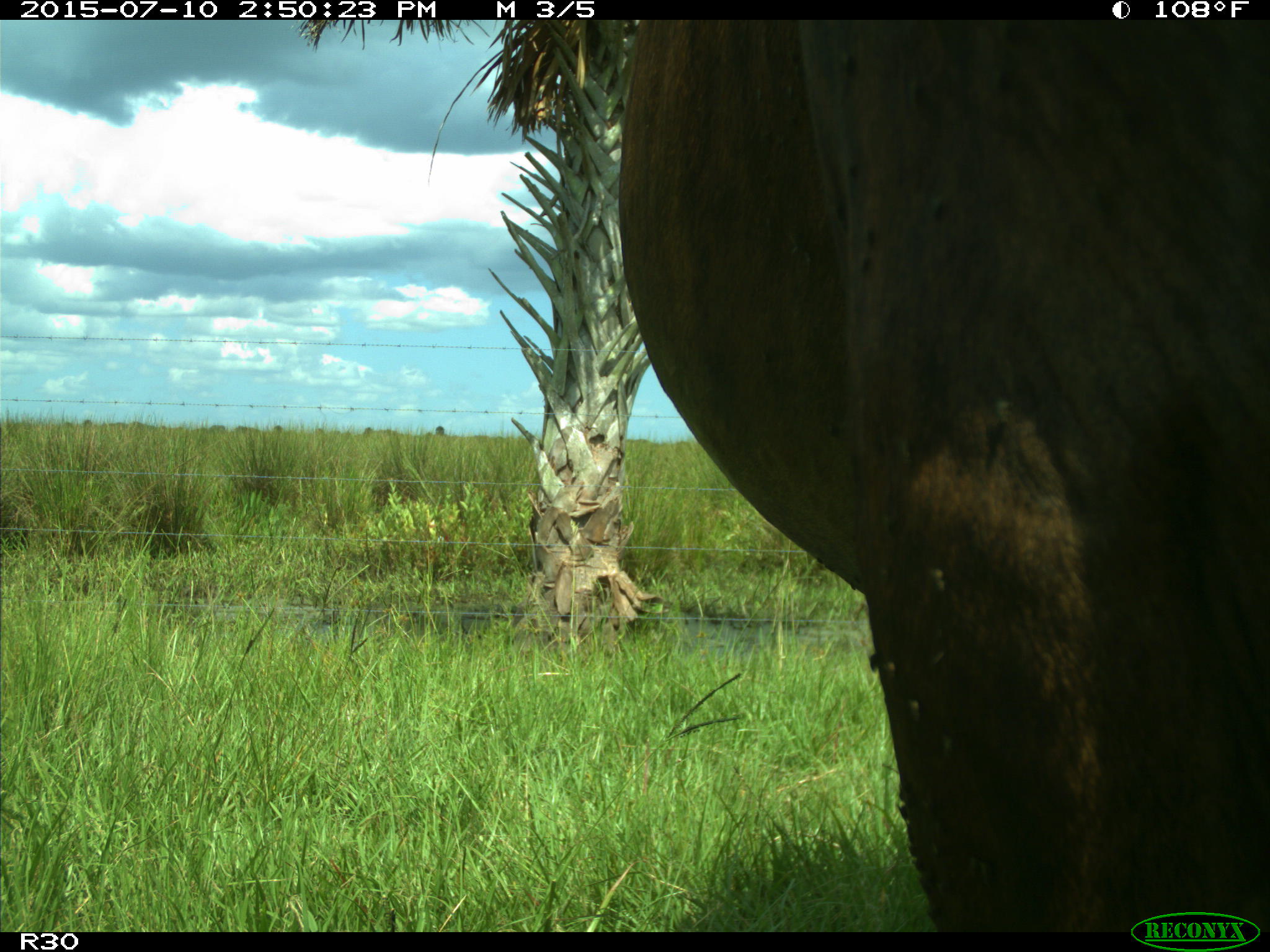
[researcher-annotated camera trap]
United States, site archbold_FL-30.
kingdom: Animalia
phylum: Chordata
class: Mammalia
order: Artiodactyla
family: Bovidae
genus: Bos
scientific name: Bos taurus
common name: domestic cow